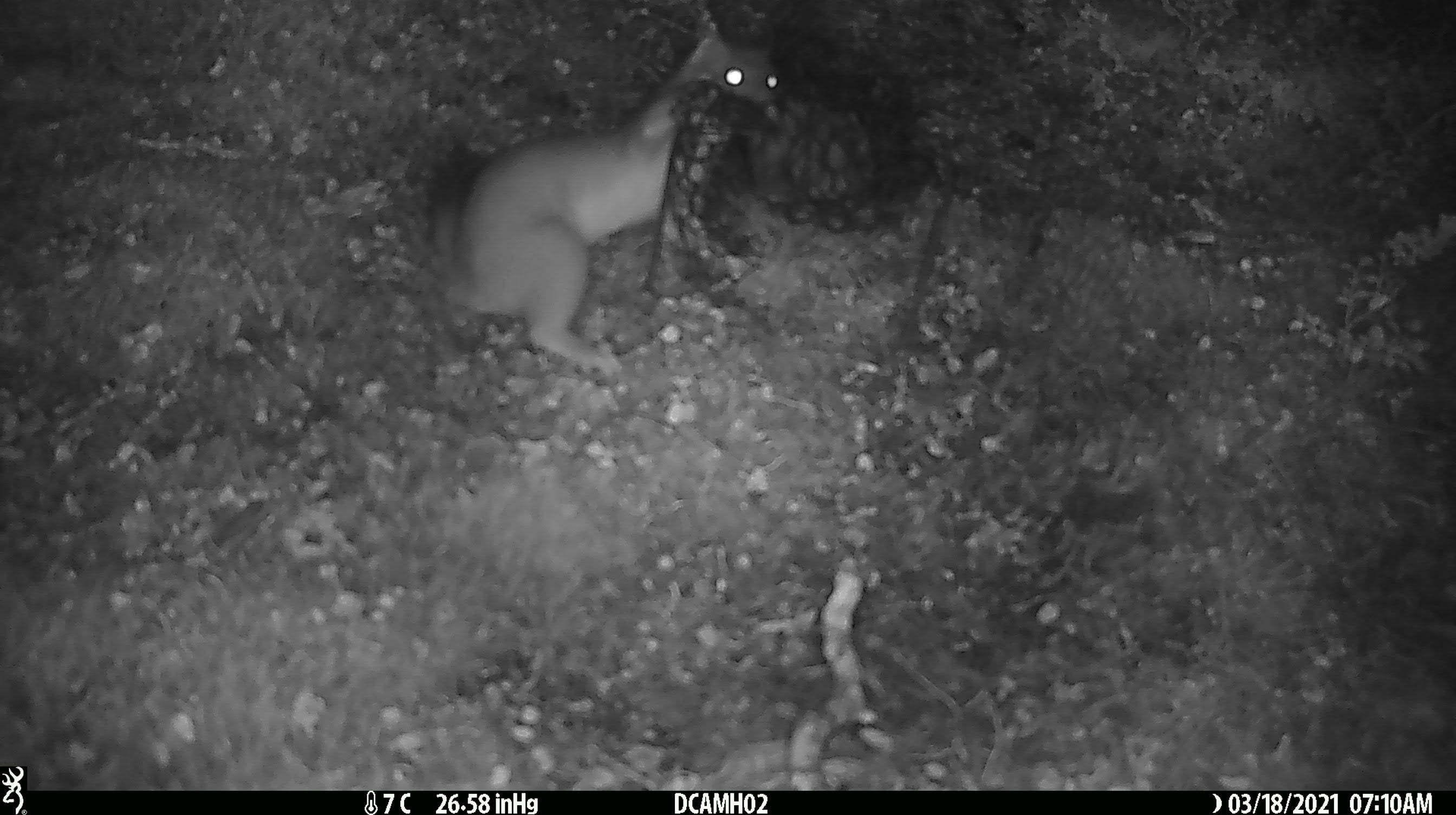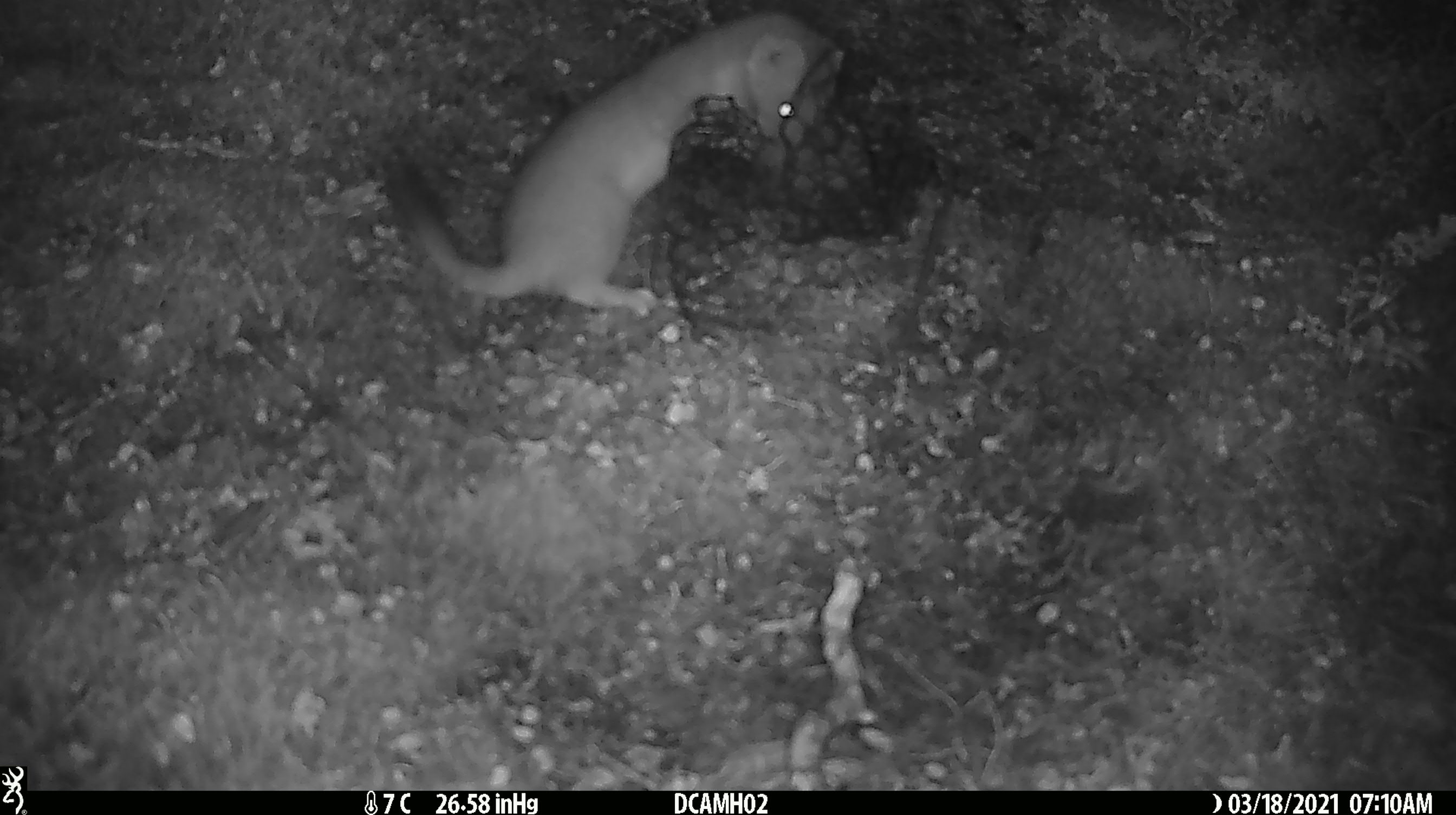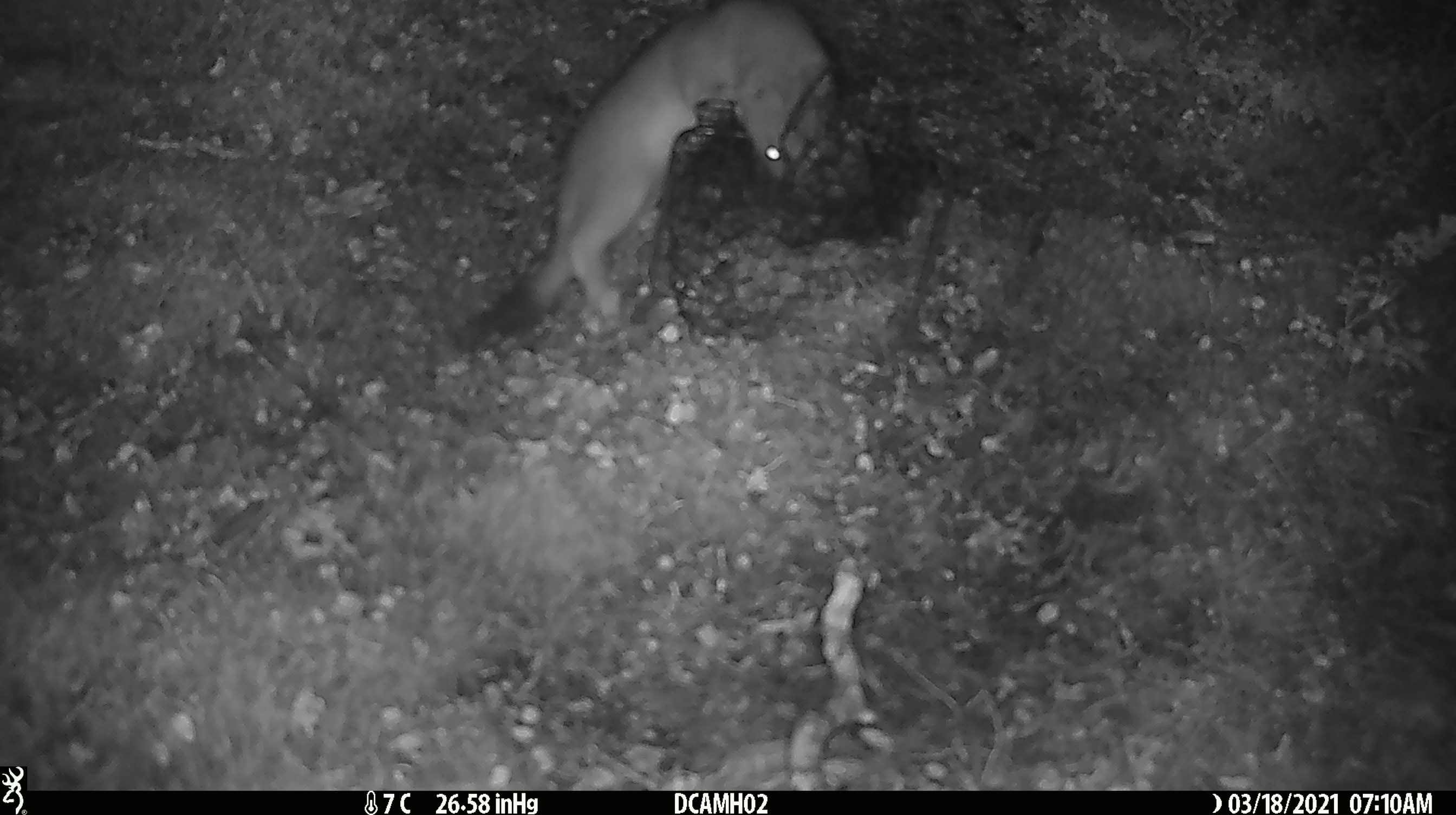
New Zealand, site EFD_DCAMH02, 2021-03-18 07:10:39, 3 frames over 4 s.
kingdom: Animalia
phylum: Chordata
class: Mammalia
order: Carnivora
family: Mustelidae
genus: Mustela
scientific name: Mustela erminea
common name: stoat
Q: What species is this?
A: Stoat (Mustela erminea).